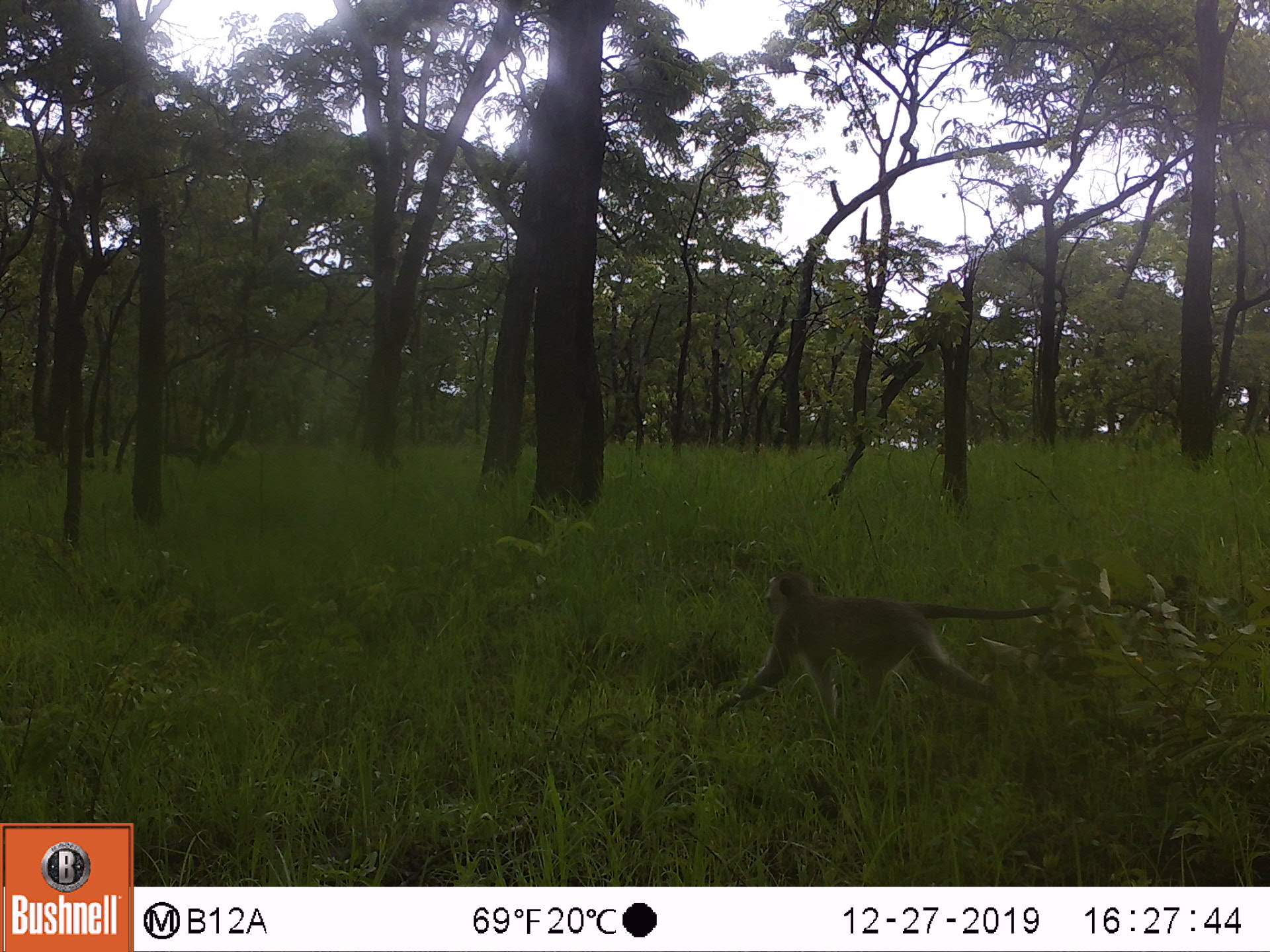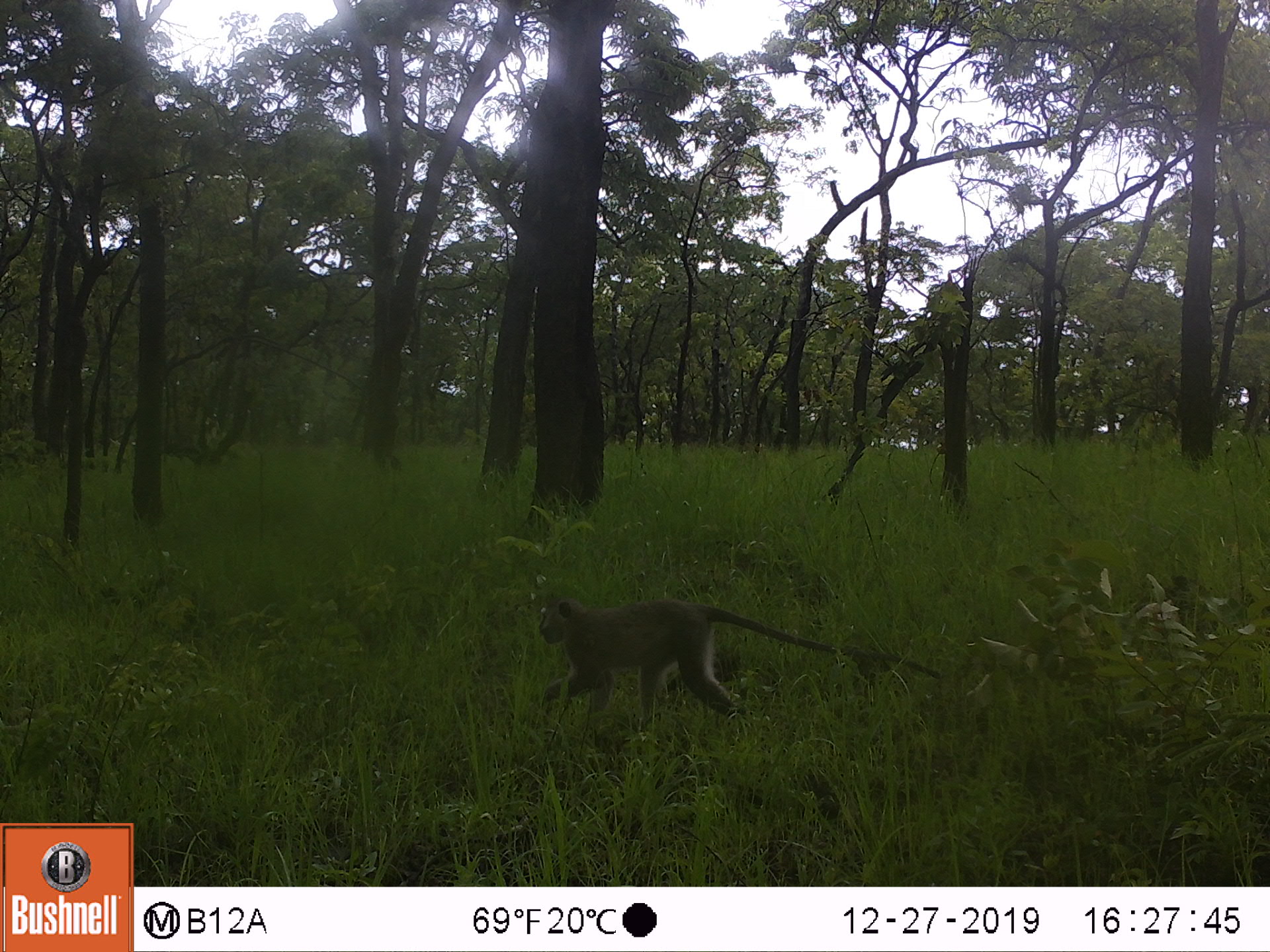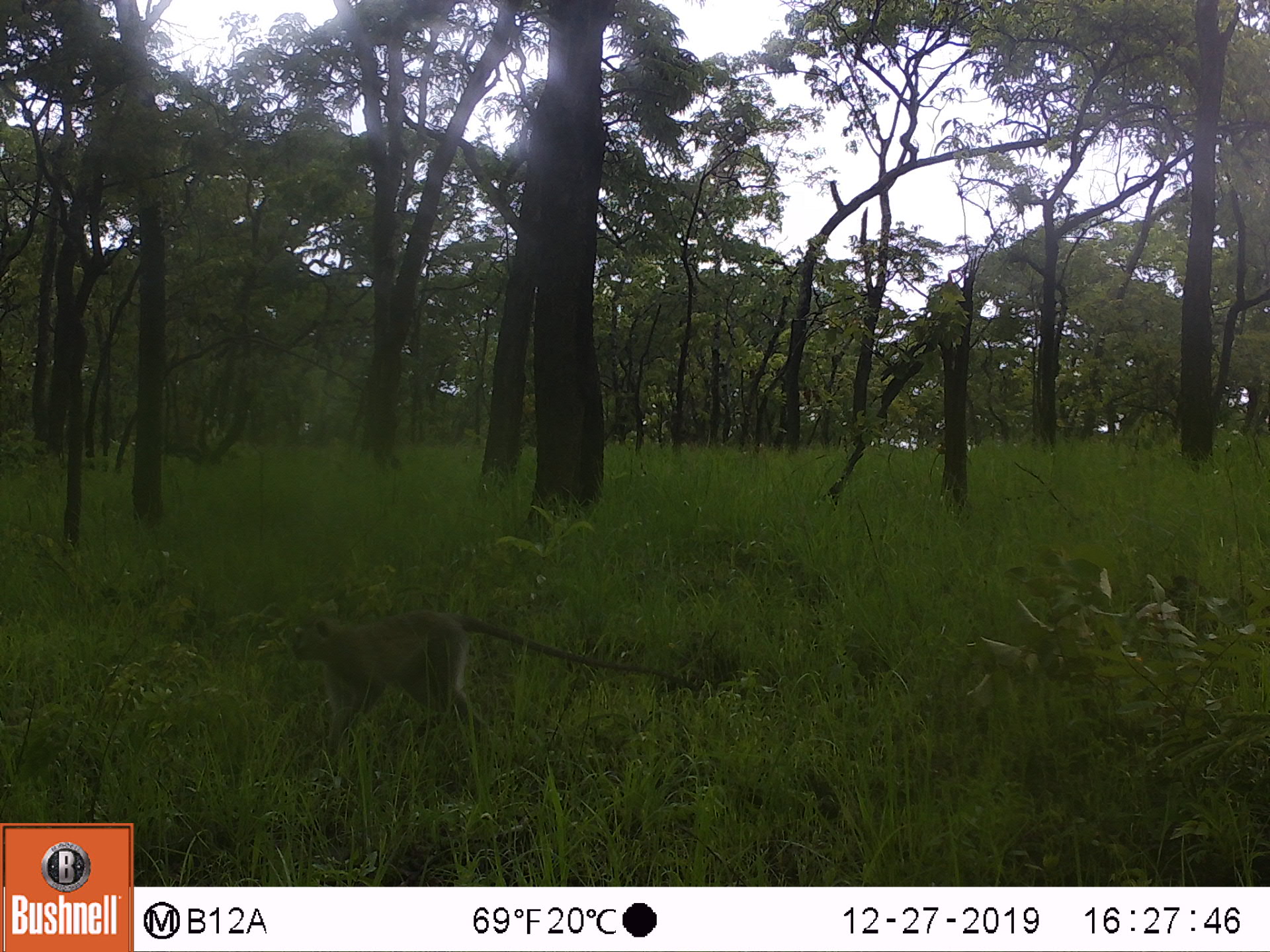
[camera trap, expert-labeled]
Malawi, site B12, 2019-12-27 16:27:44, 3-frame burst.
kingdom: Animalia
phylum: Chordata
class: Mammalia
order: Primates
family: Cercopithecidae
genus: Chlorocebus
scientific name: Chlorocebus pygerythrus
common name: vervet monkey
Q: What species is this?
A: Vervet monkey (Chlorocebus pygerythrus).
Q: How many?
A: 1.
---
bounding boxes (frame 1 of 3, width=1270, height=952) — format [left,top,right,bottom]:
vervet monkey: [712,571,1162,710]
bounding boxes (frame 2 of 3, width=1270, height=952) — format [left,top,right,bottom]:
vervet monkey: [519,589,958,724]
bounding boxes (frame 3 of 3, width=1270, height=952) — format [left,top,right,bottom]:
vervet monkey: [265,611,701,739]